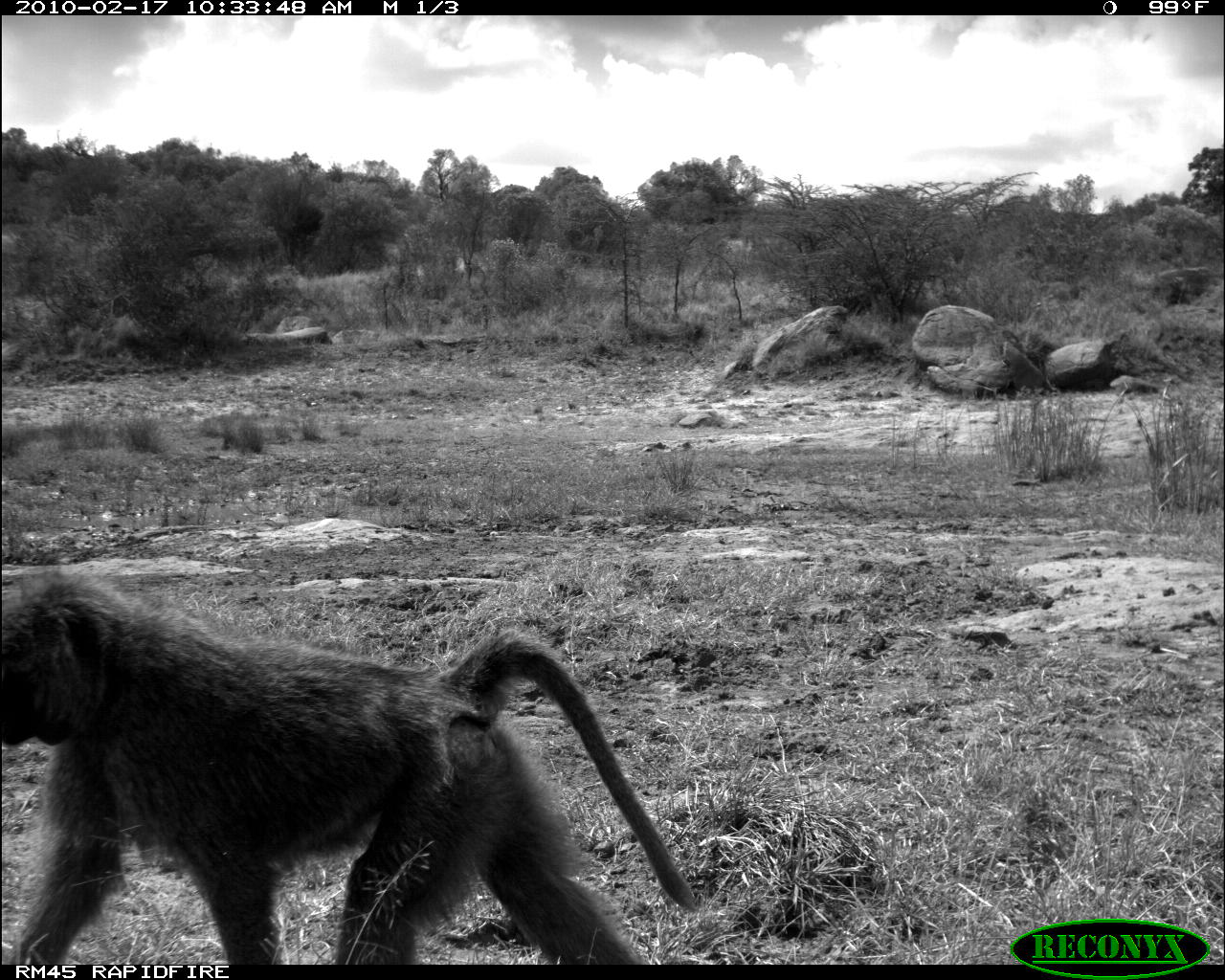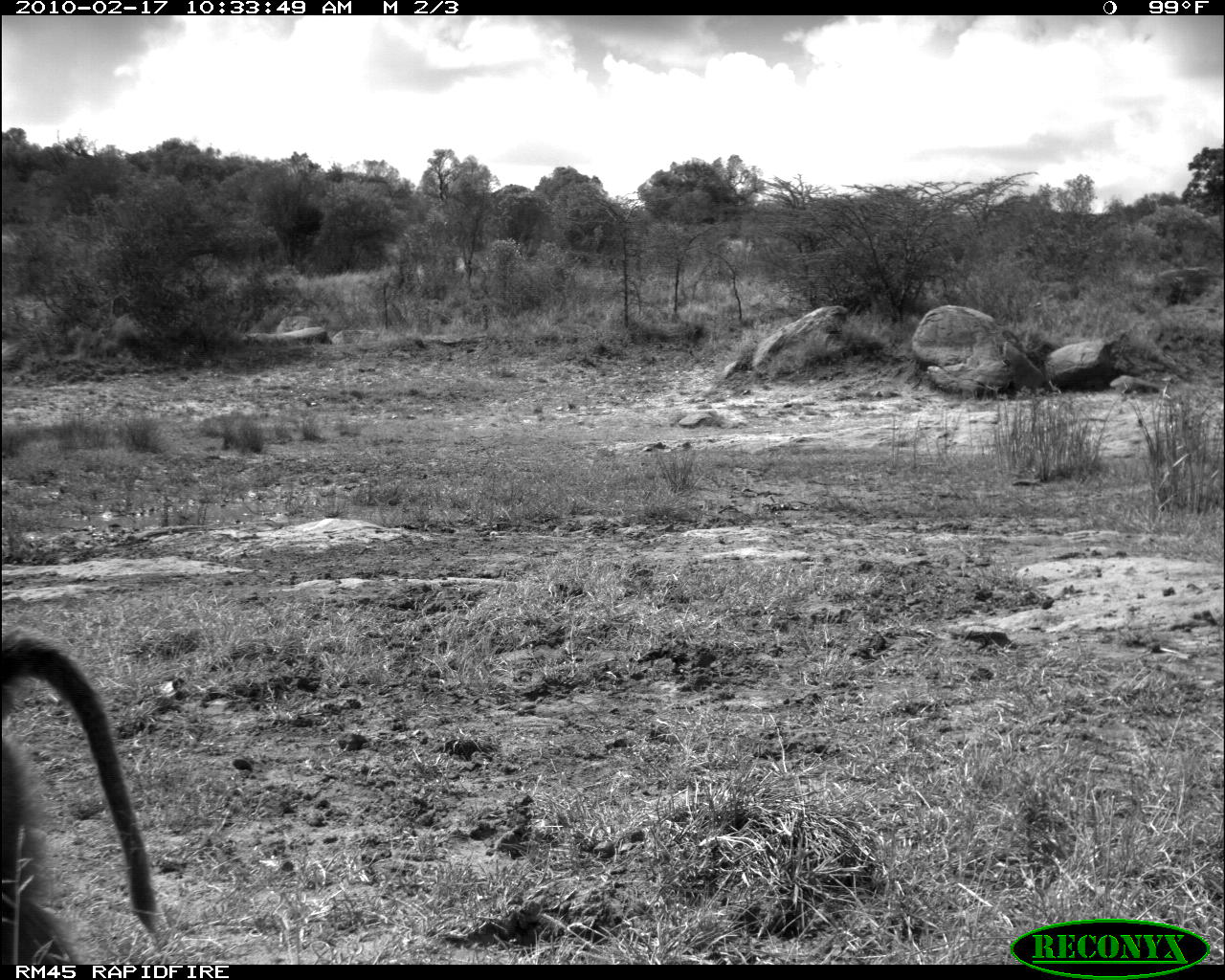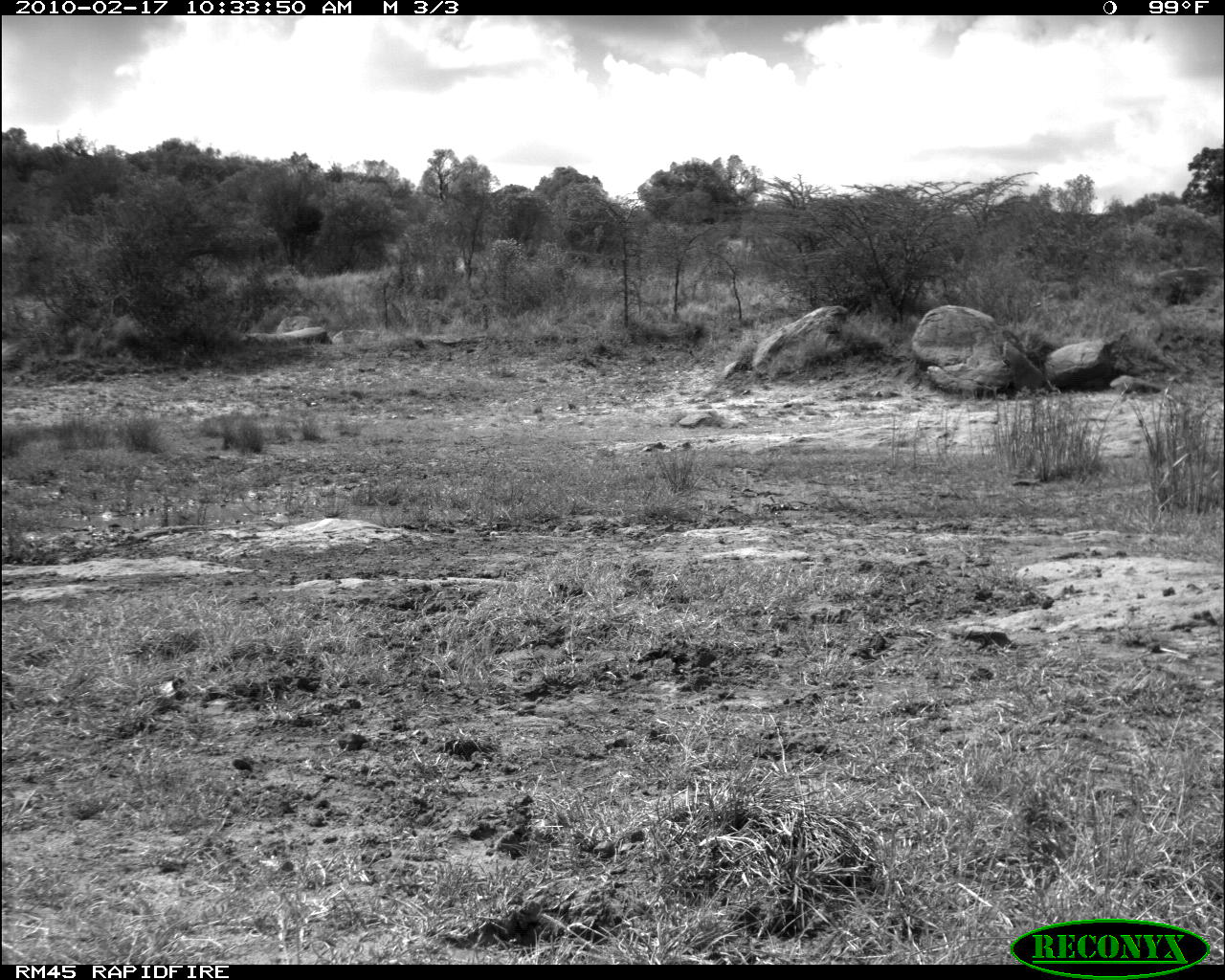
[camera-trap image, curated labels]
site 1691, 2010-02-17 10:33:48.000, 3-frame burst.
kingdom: Animalia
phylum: Chordata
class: Mammalia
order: Primates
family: Cercopithecidae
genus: Papio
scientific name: Papio anubis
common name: olive baboon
Papio anubis (olive baboon), count 1.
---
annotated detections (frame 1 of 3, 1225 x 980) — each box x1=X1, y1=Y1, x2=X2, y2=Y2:
papio anubis: x1=0, y1=572, x2=699, y2=962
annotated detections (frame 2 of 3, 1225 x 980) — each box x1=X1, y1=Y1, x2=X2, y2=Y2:
papio anubis: x1=0, y1=632, x2=157, y2=968